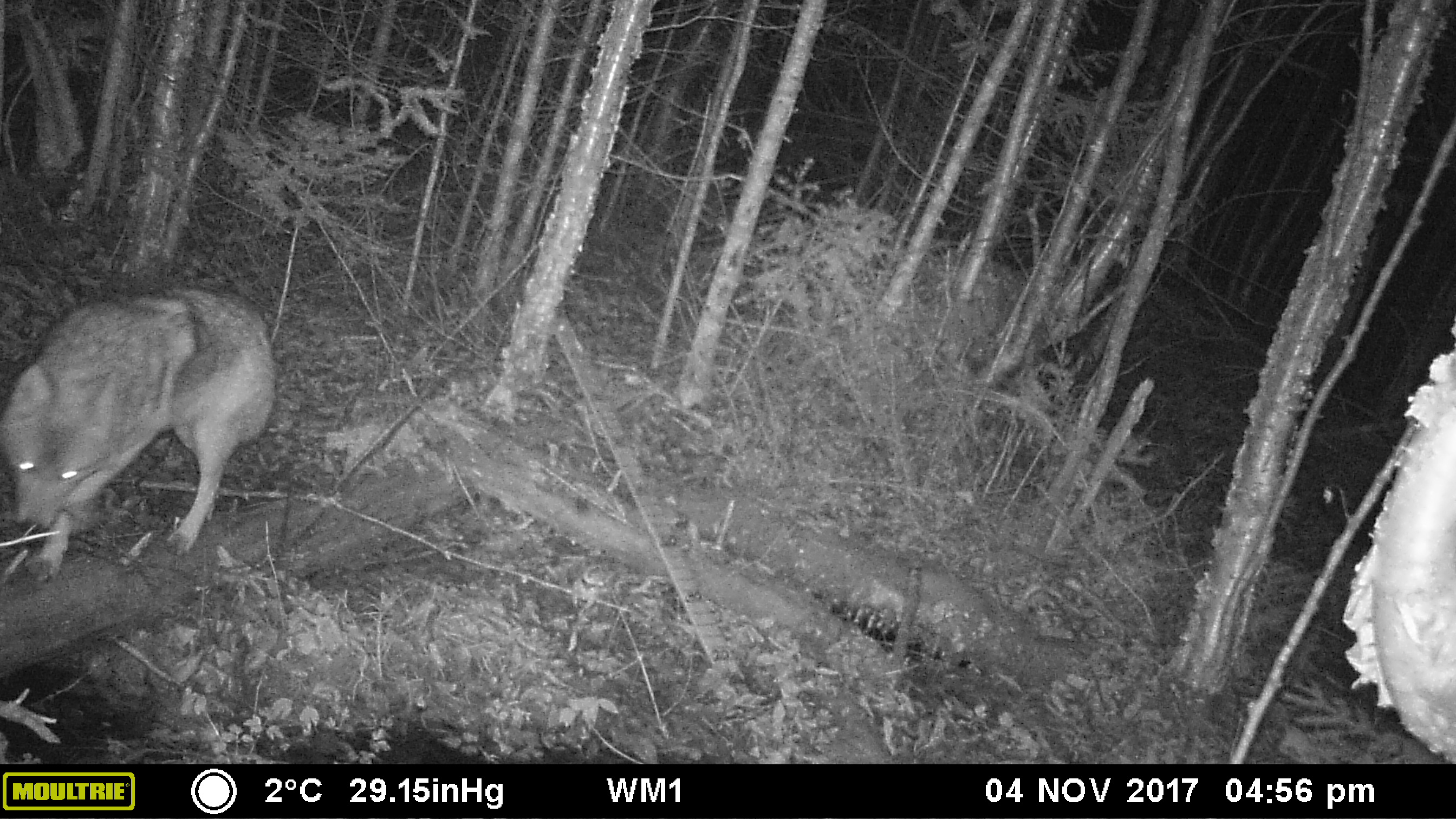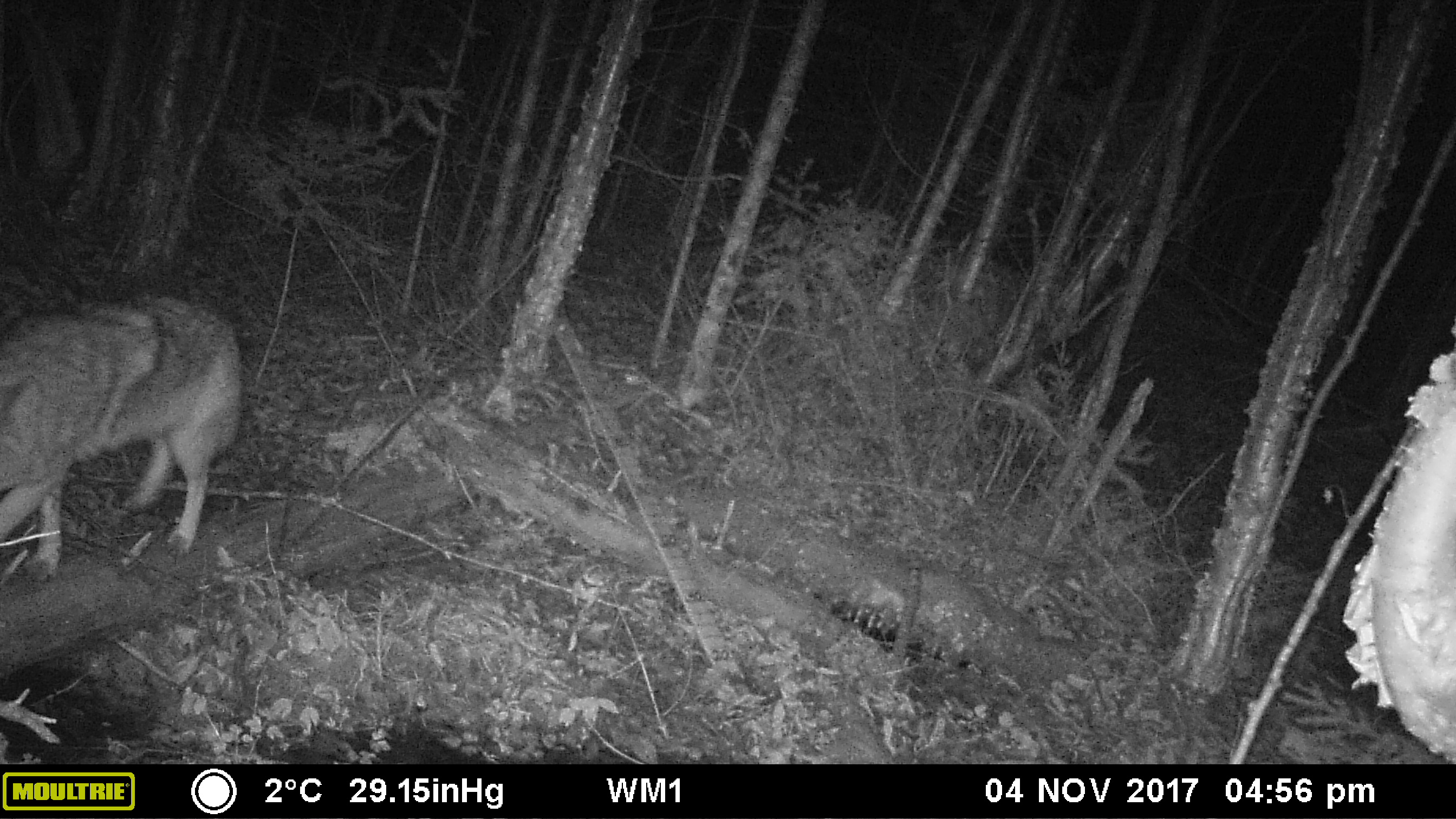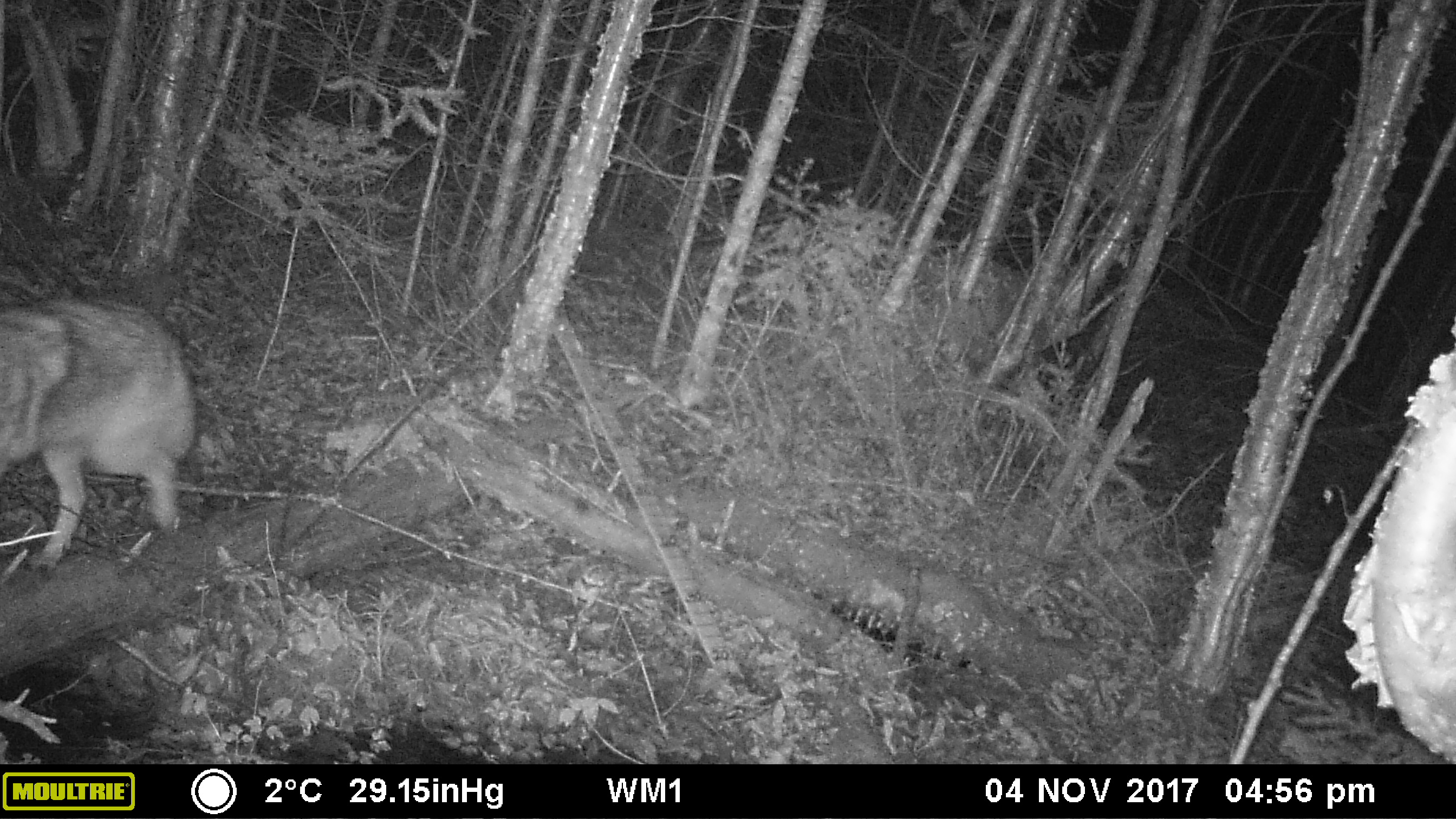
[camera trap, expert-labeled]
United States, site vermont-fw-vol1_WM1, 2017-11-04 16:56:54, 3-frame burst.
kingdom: Animalia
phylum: Chordata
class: Mammalia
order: Carnivora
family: Canidae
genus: Canis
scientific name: Canis latrans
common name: coyote